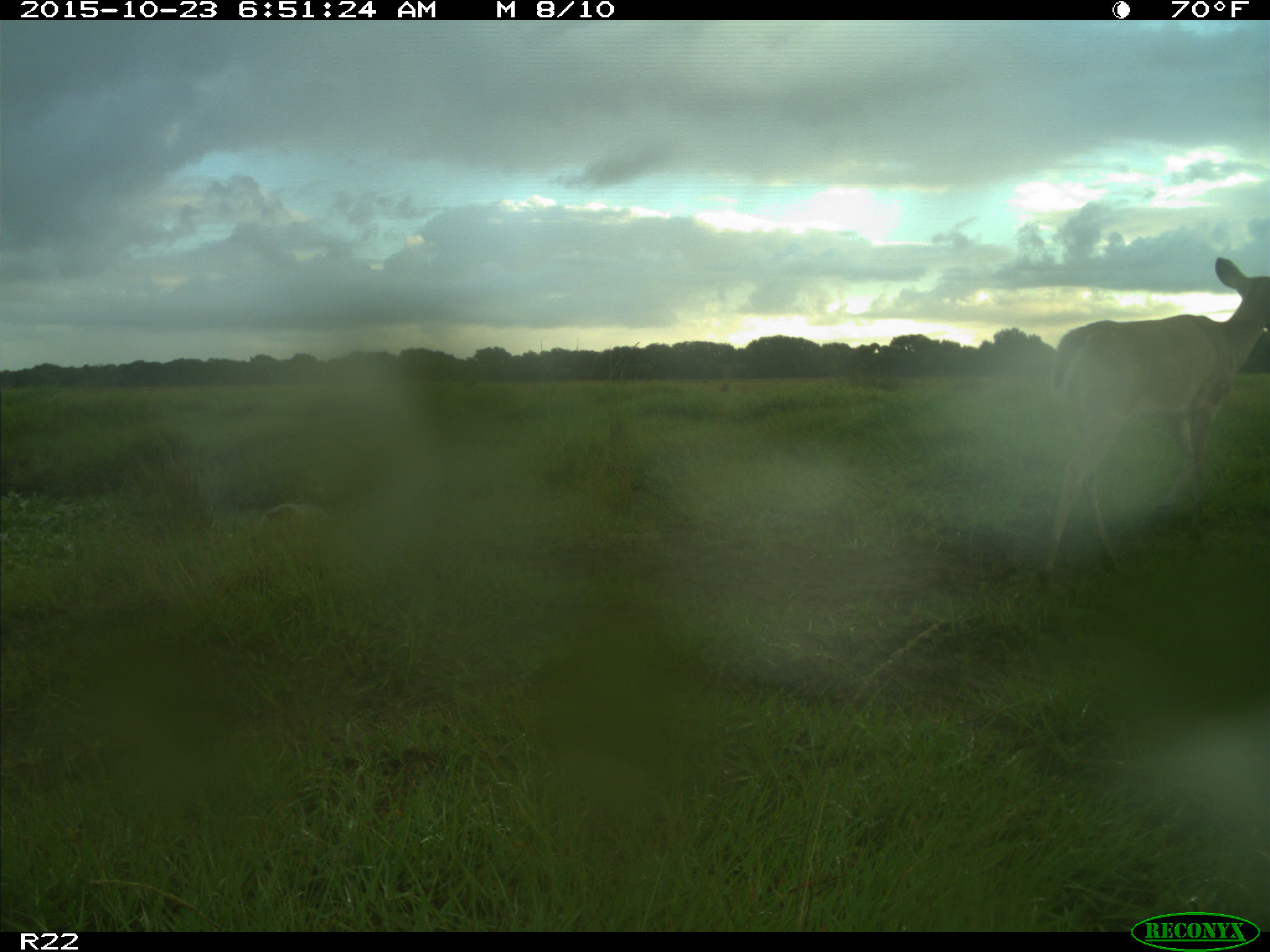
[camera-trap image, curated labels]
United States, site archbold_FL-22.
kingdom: Animalia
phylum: Chordata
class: Mammalia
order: Artiodactyla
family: Cervidae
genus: Odocoileus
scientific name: Odocoileus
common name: deer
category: unidentified deer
Unidentified deer (deer) (Odocoileus).